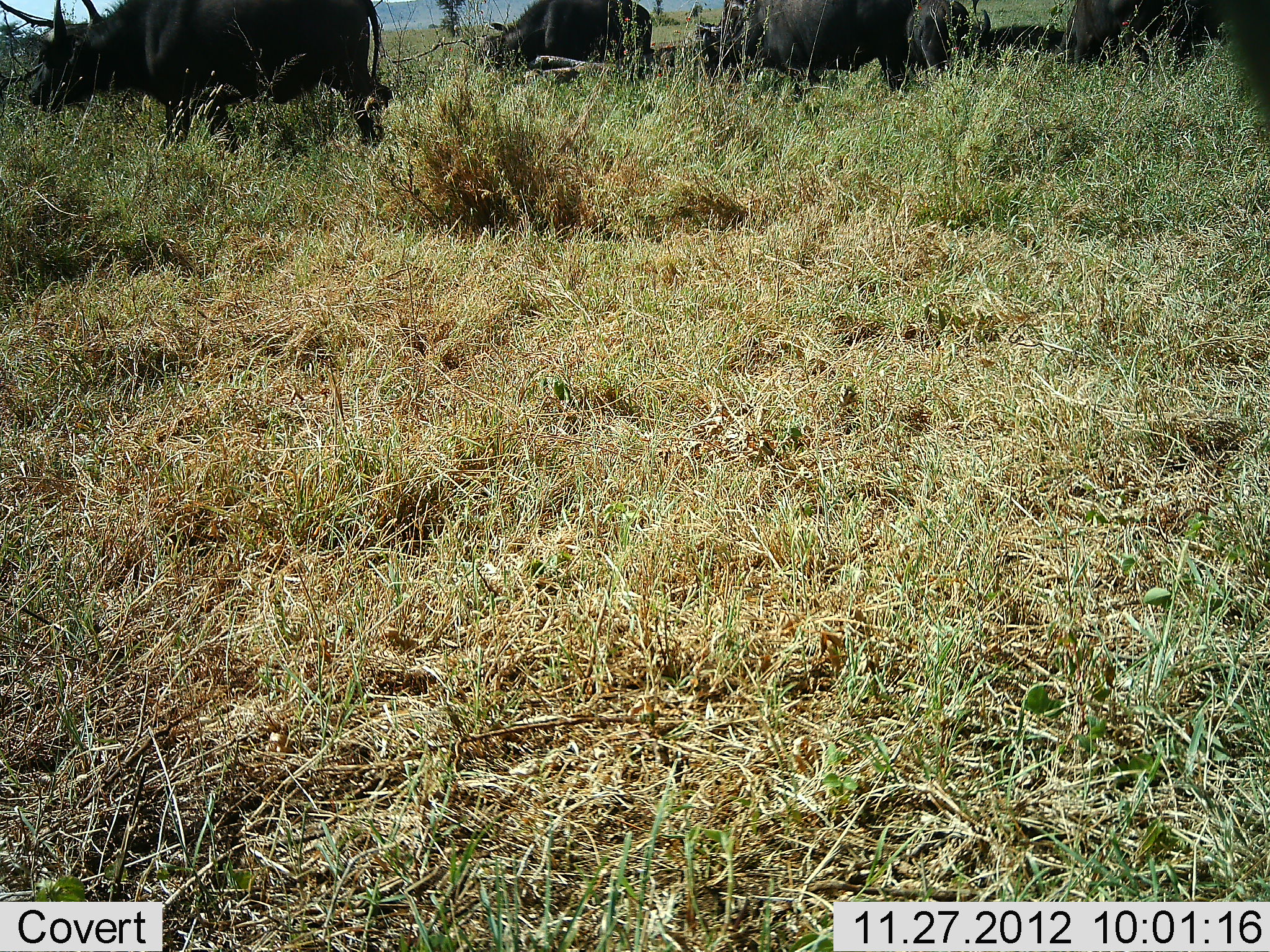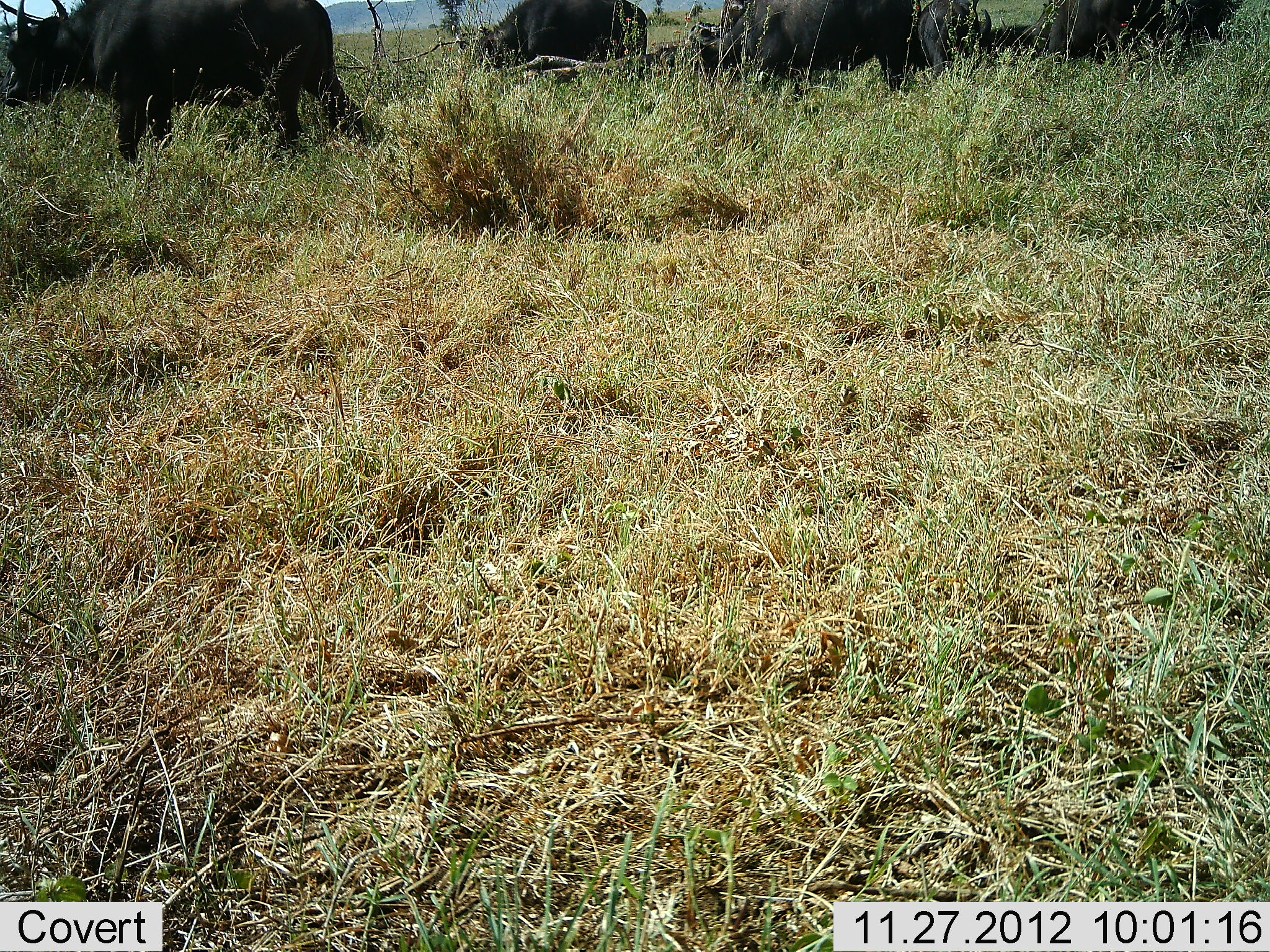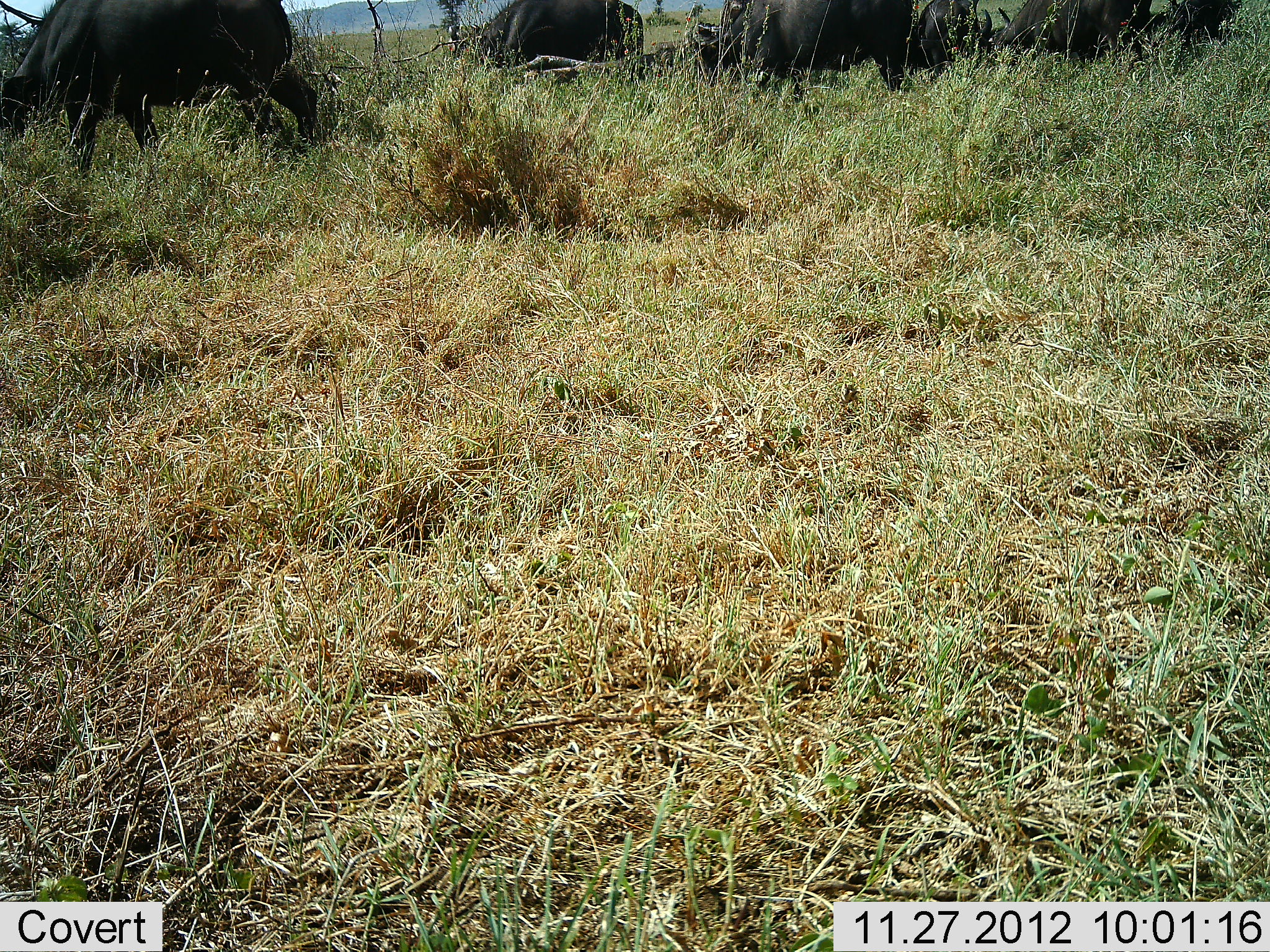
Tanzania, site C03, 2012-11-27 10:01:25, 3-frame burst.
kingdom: Animalia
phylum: Chordata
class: Mammalia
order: Artiodactyla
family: Bovidae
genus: Syncerus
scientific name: Syncerus caffer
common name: cape buffalo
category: buffalo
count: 5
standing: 48%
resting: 12%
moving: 32%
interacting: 0%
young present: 8%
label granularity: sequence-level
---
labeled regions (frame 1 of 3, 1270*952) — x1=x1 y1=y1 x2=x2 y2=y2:
animal: x1=27 y1=0 x2=393 y2=151; x1=696 y1=0 x2=908 y2=115; x1=1221 y1=0 x2=1270 y2=101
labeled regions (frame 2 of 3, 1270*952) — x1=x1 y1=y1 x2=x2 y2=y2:
animal: x1=0 y1=0 x2=358 y2=163; x1=691 y1=0 x2=913 y2=95; x1=479 y1=0 x2=650 y2=78; x1=914 y1=0 x2=995 y2=85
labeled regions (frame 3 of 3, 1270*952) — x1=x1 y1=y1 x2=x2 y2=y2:
animal: x1=0 y1=0 x2=320 y2=173; x1=697 y1=0 x2=920 y2=93; x1=478 y1=0 x2=645 y2=78